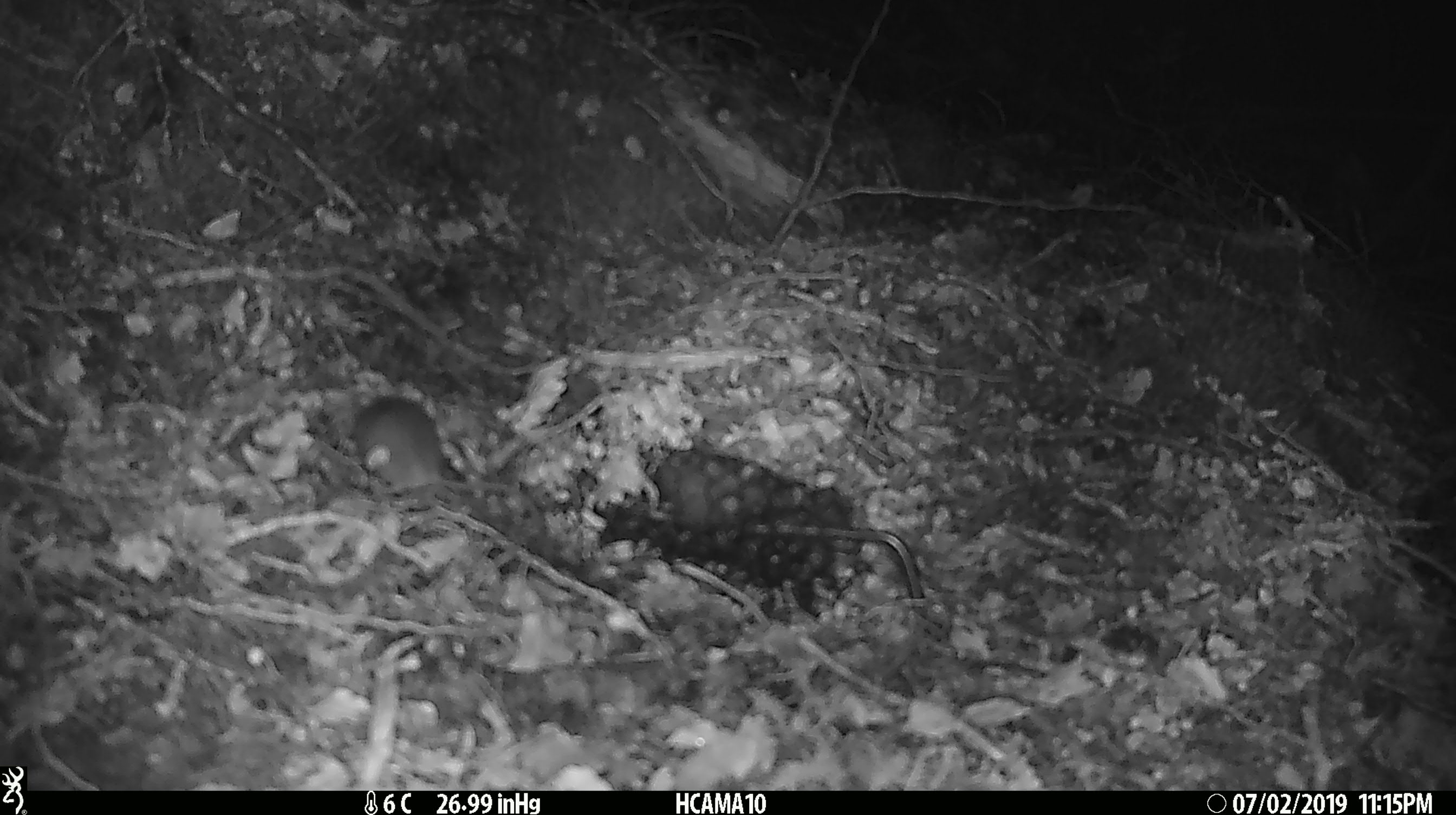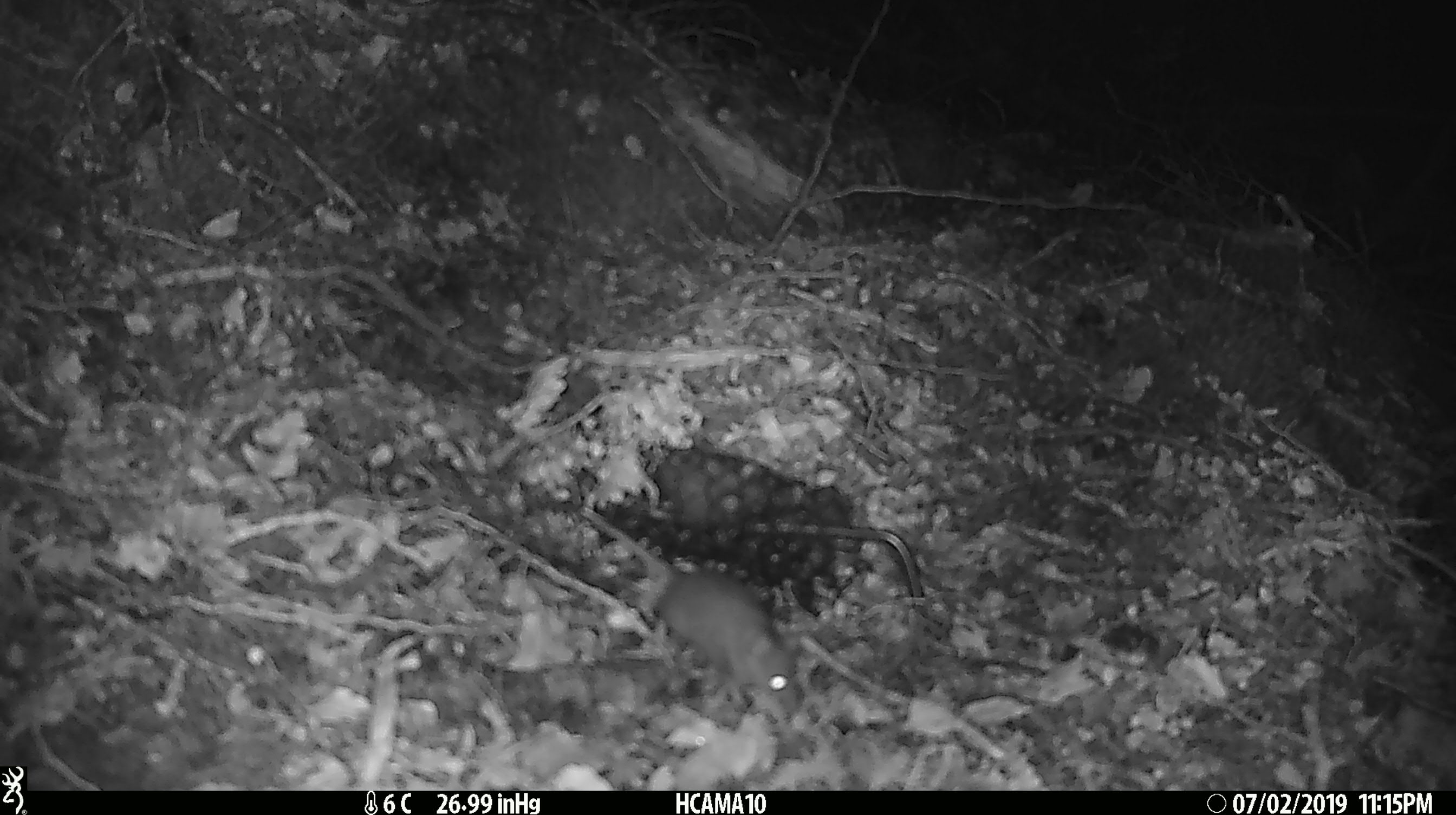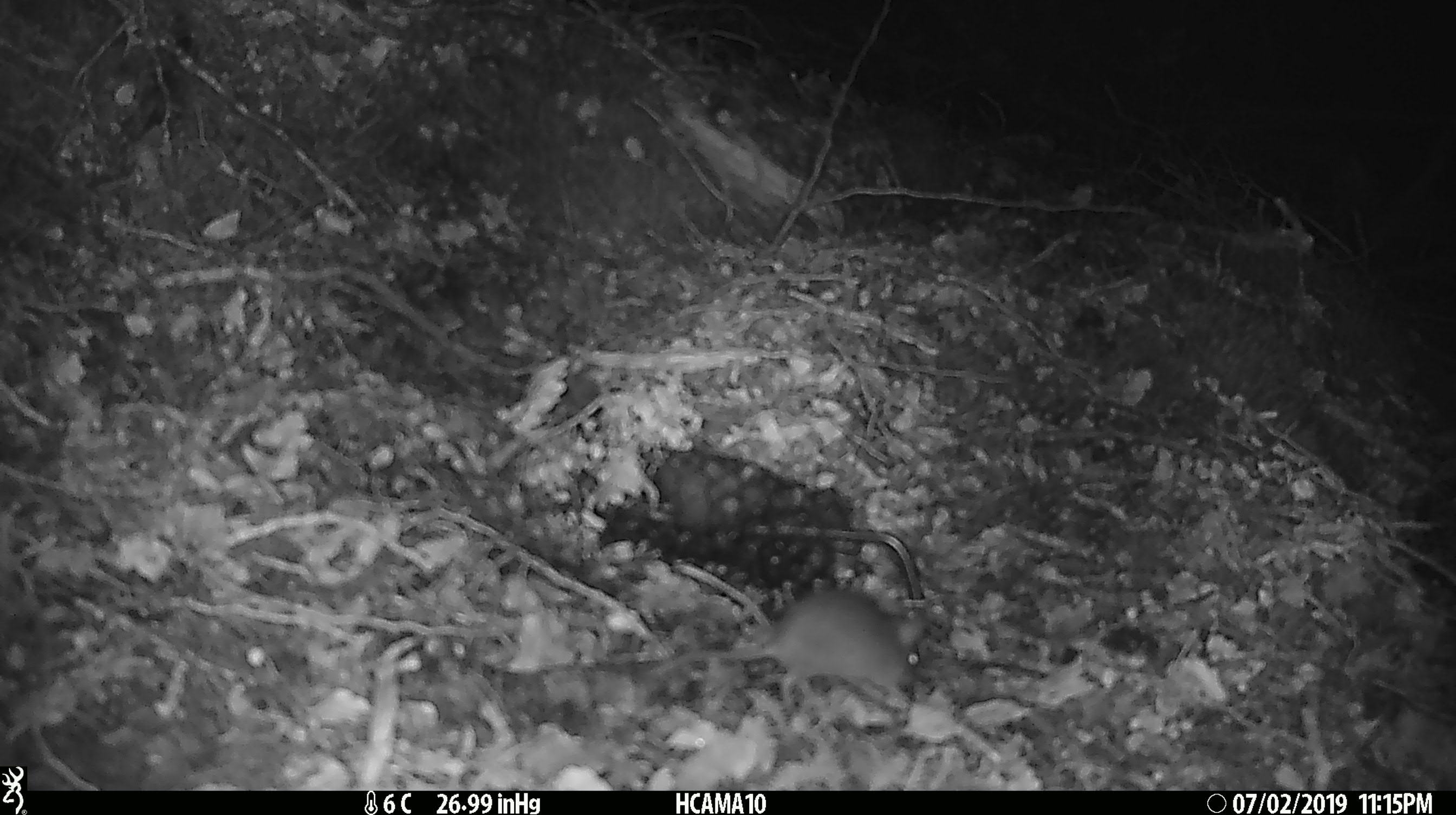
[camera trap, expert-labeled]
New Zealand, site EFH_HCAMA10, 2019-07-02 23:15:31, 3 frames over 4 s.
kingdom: Animalia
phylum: Chordata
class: Mammalia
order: Rodentia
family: Muridae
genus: Mus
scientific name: Mus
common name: mouse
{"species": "mouse (Mus)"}